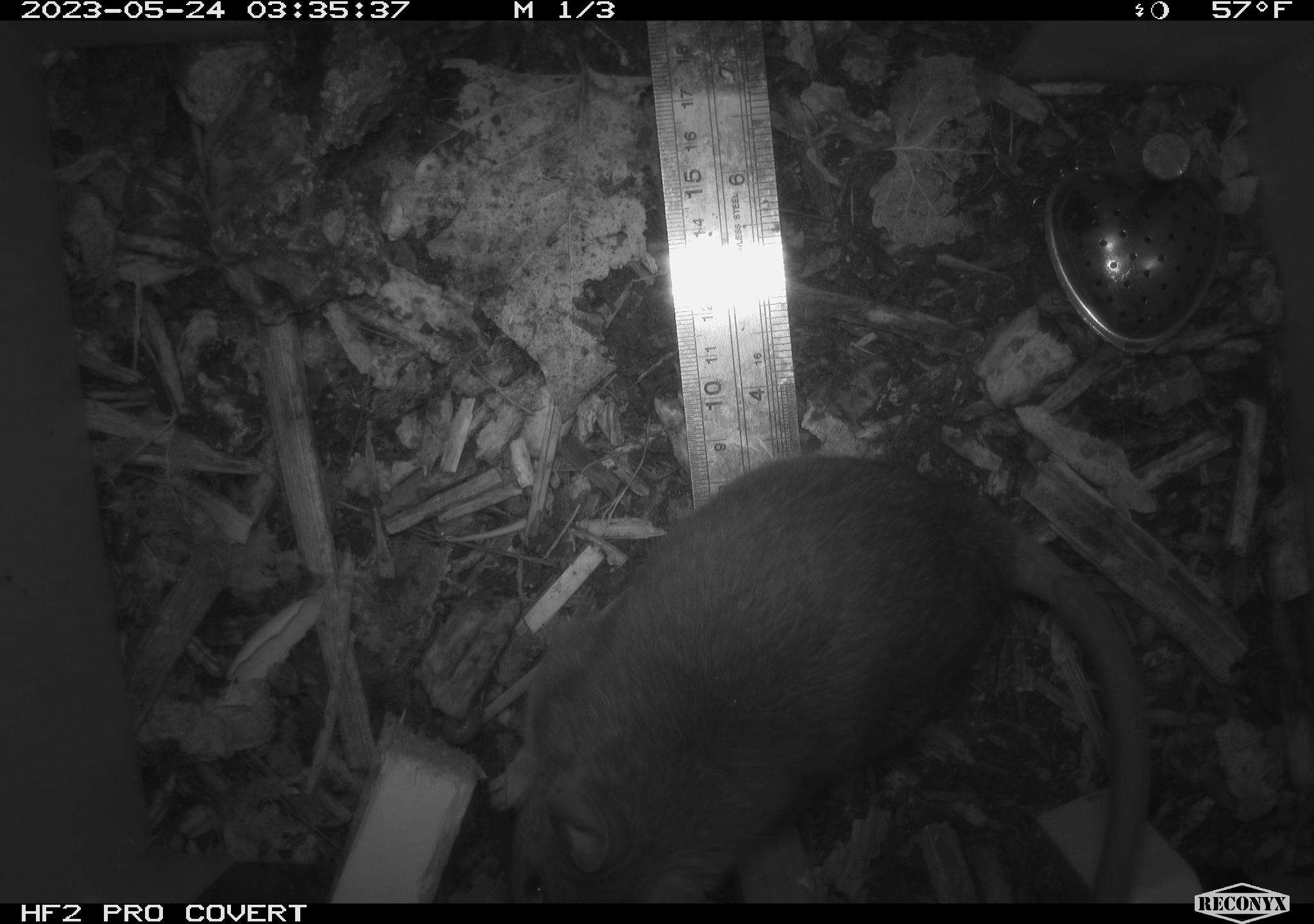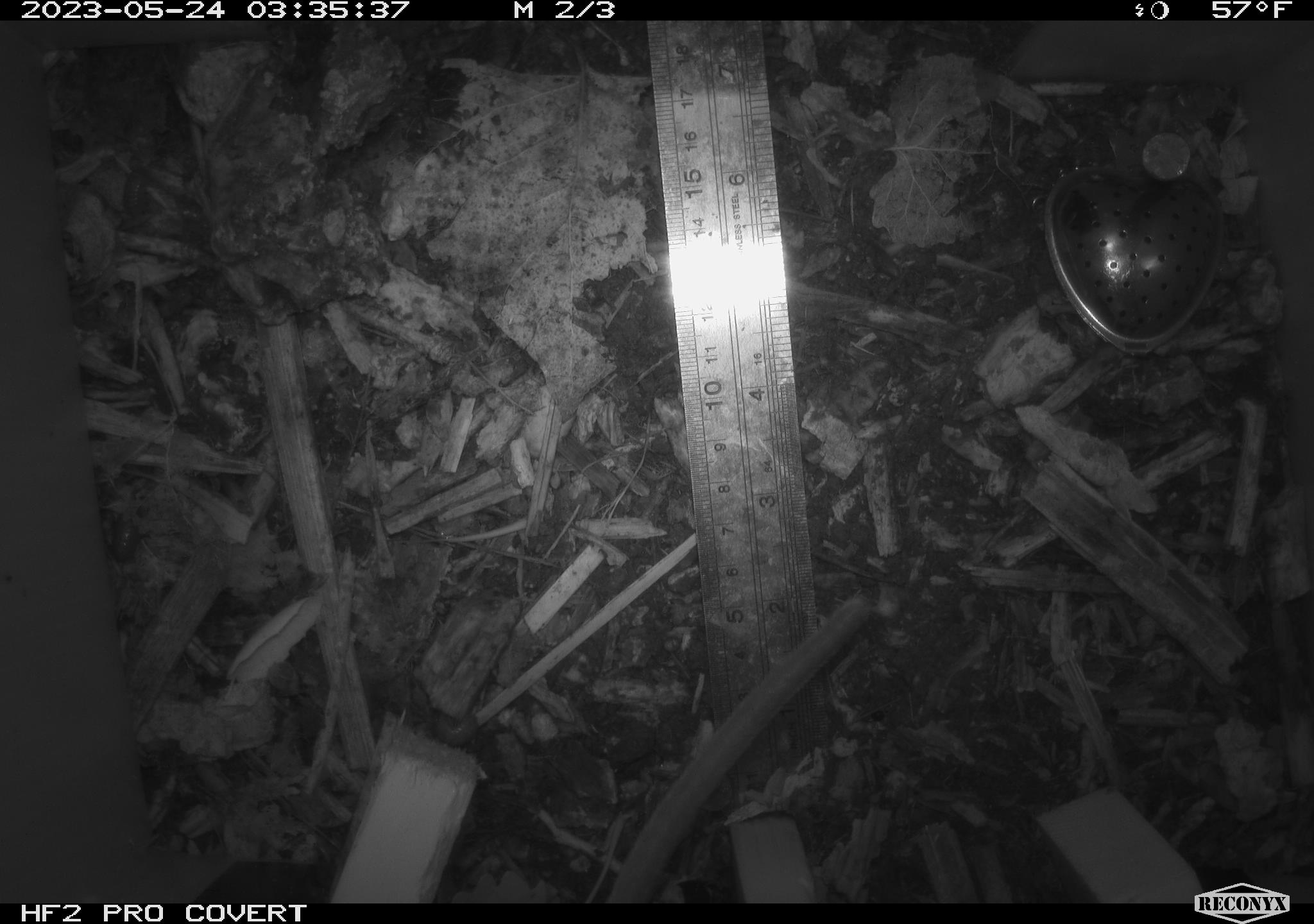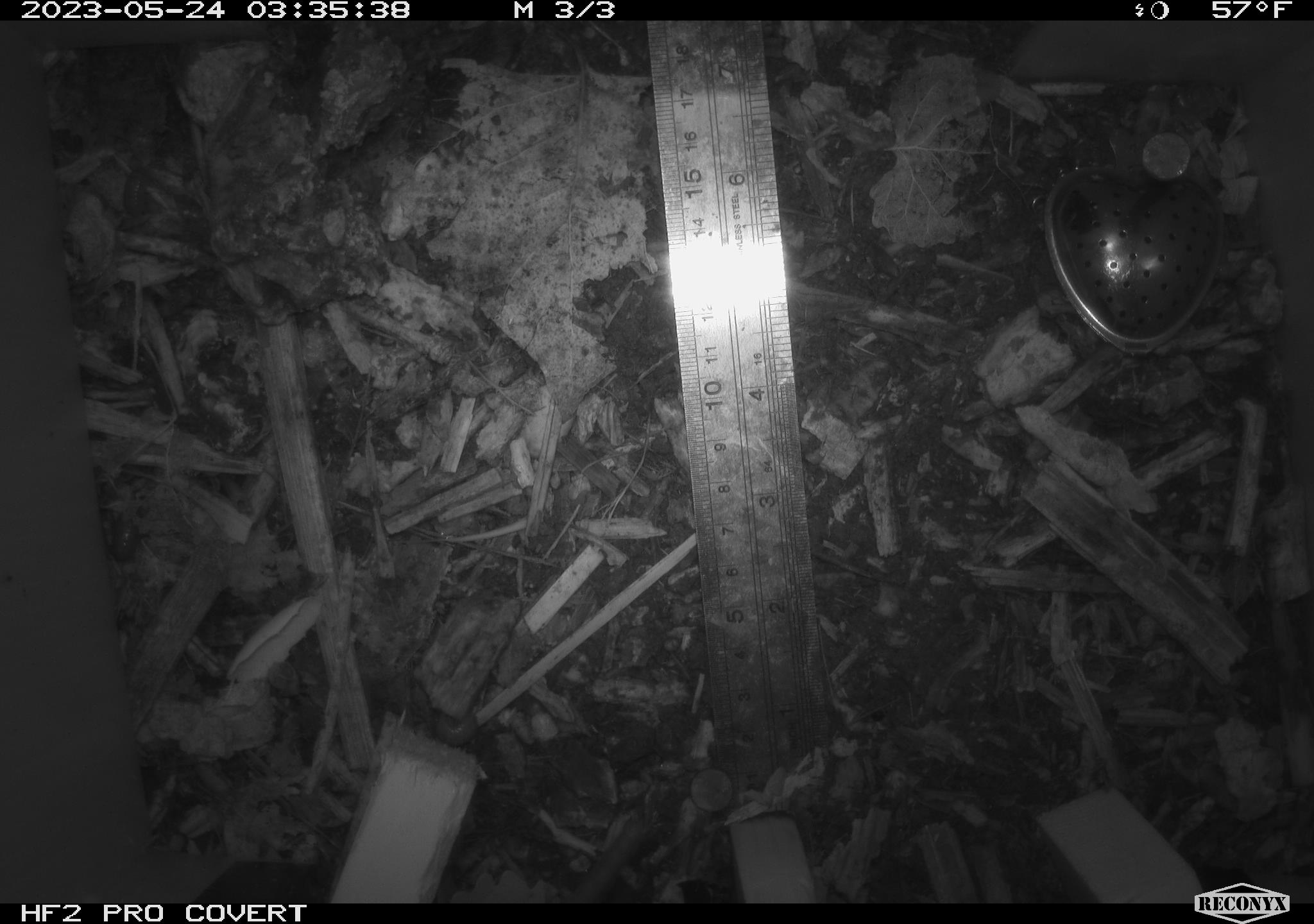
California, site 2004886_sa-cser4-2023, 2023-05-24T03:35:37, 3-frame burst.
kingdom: Animalia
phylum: Chordata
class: Mammalia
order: Rodentia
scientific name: Rodentia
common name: woodrat or rat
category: woodrat or rat species